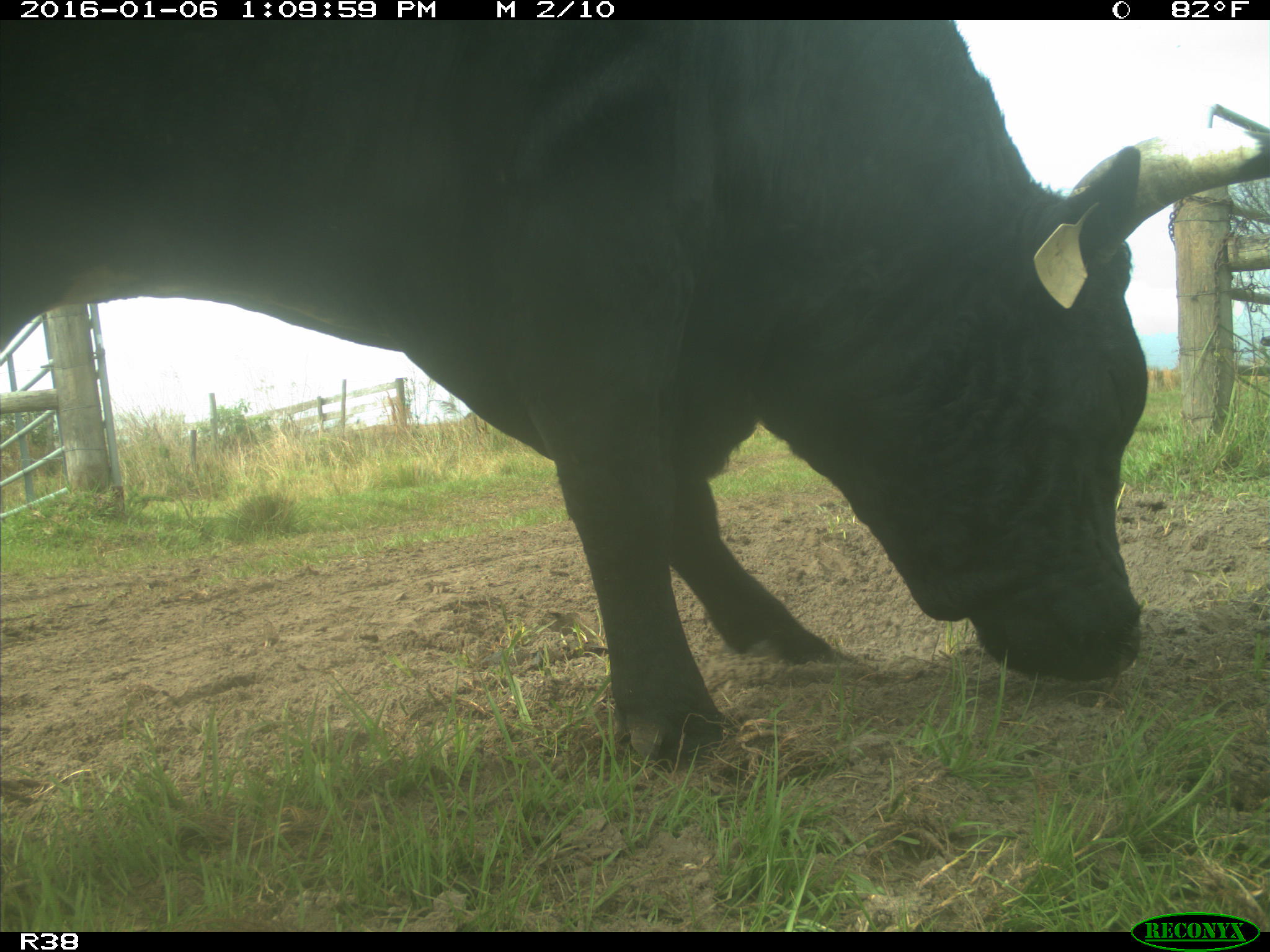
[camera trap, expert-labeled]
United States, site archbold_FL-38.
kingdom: Animalia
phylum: Chordata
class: Mammalia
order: Artiodactyla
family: Bovidae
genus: Bos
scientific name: Bos taurus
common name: domestic cow